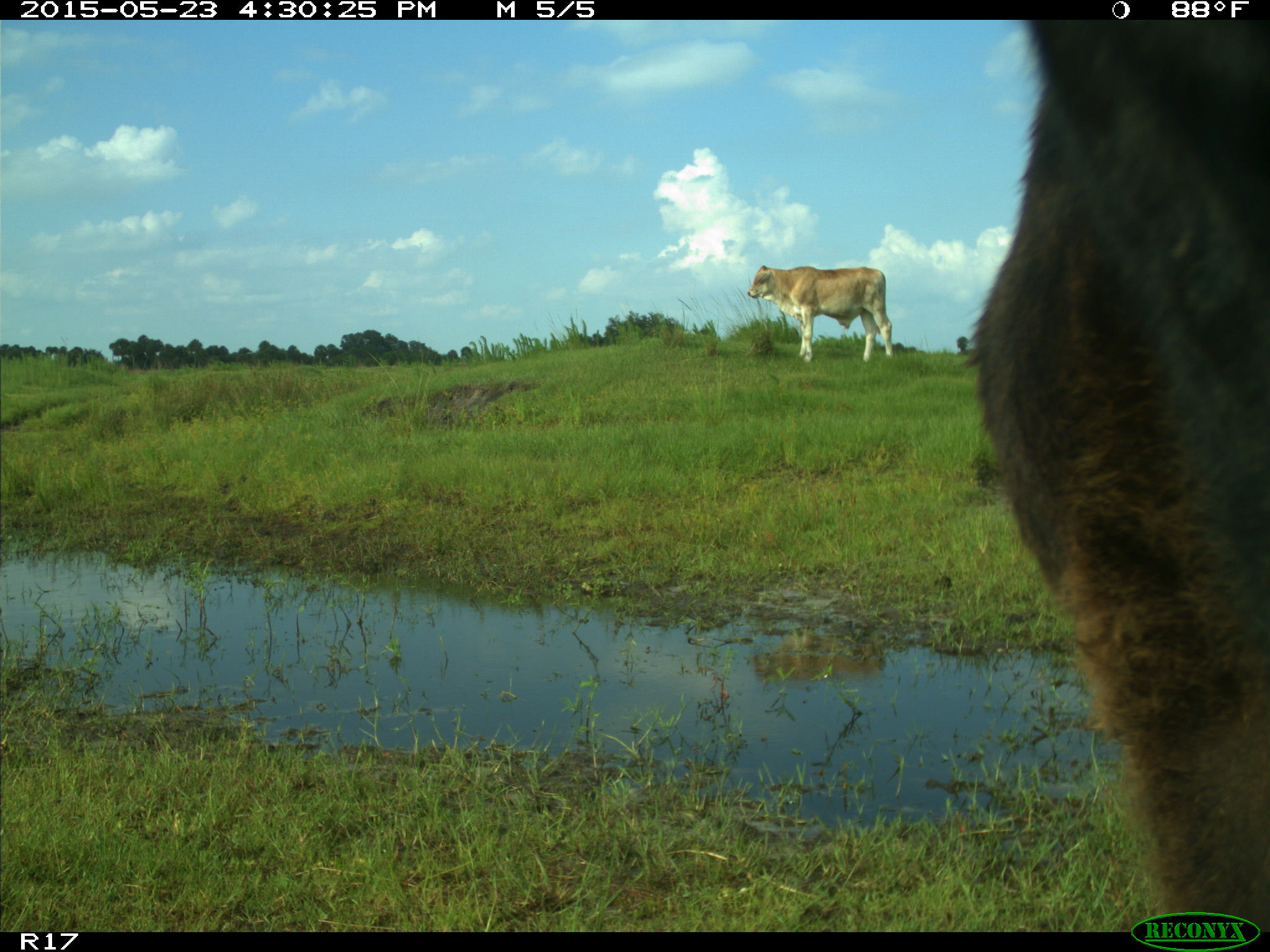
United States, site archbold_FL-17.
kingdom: Animalia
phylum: Chordata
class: Mammalia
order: Artiodactyla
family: Bovidae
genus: Bos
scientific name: Bos taurus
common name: domestic cow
Bos taurus (domestic cow).